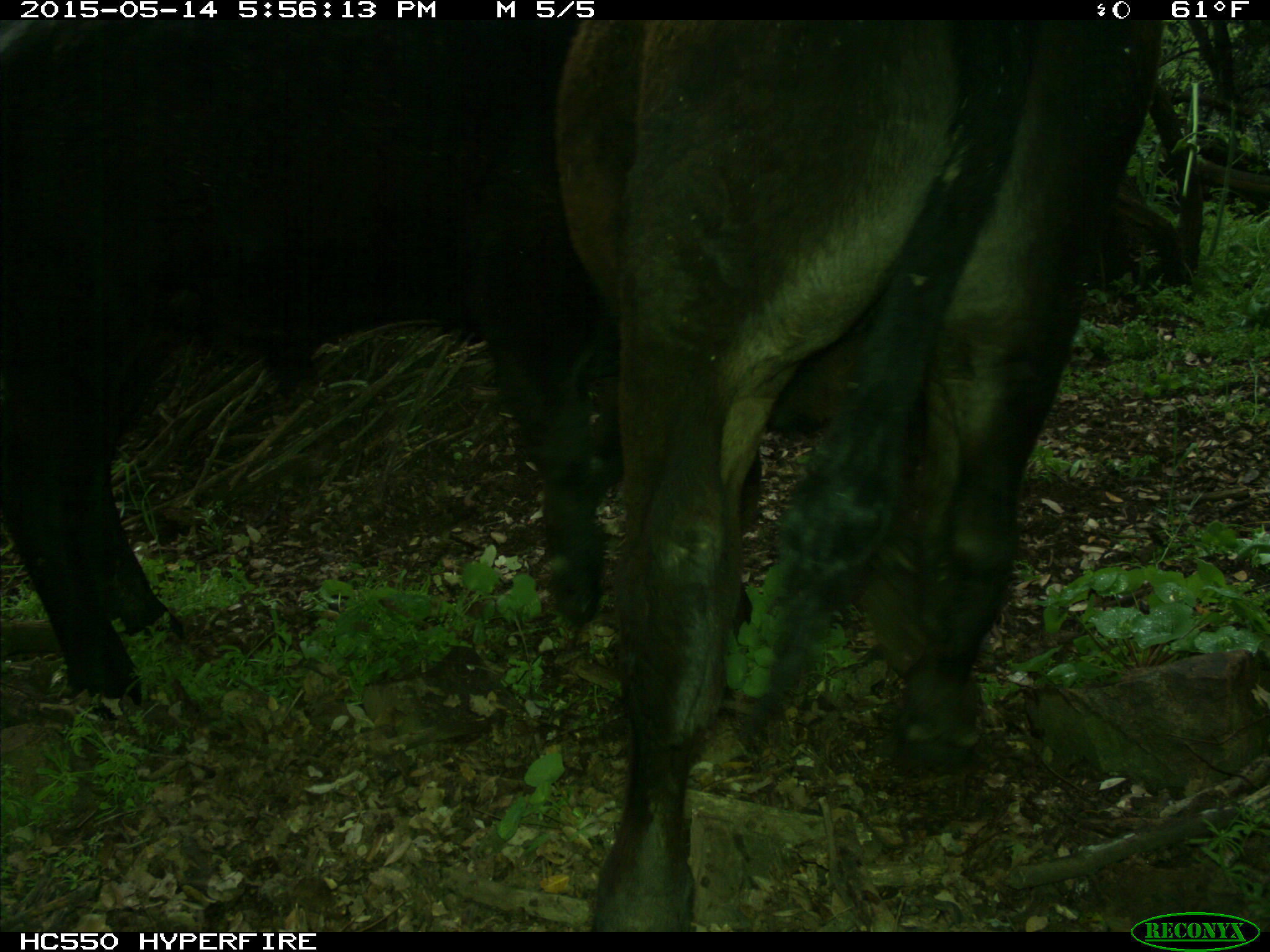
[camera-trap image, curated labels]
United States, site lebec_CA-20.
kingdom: Animalia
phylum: Chordata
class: Mammalia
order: Artiodactyla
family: Bovidae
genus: Bos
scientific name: Bos taurus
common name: domestic cow